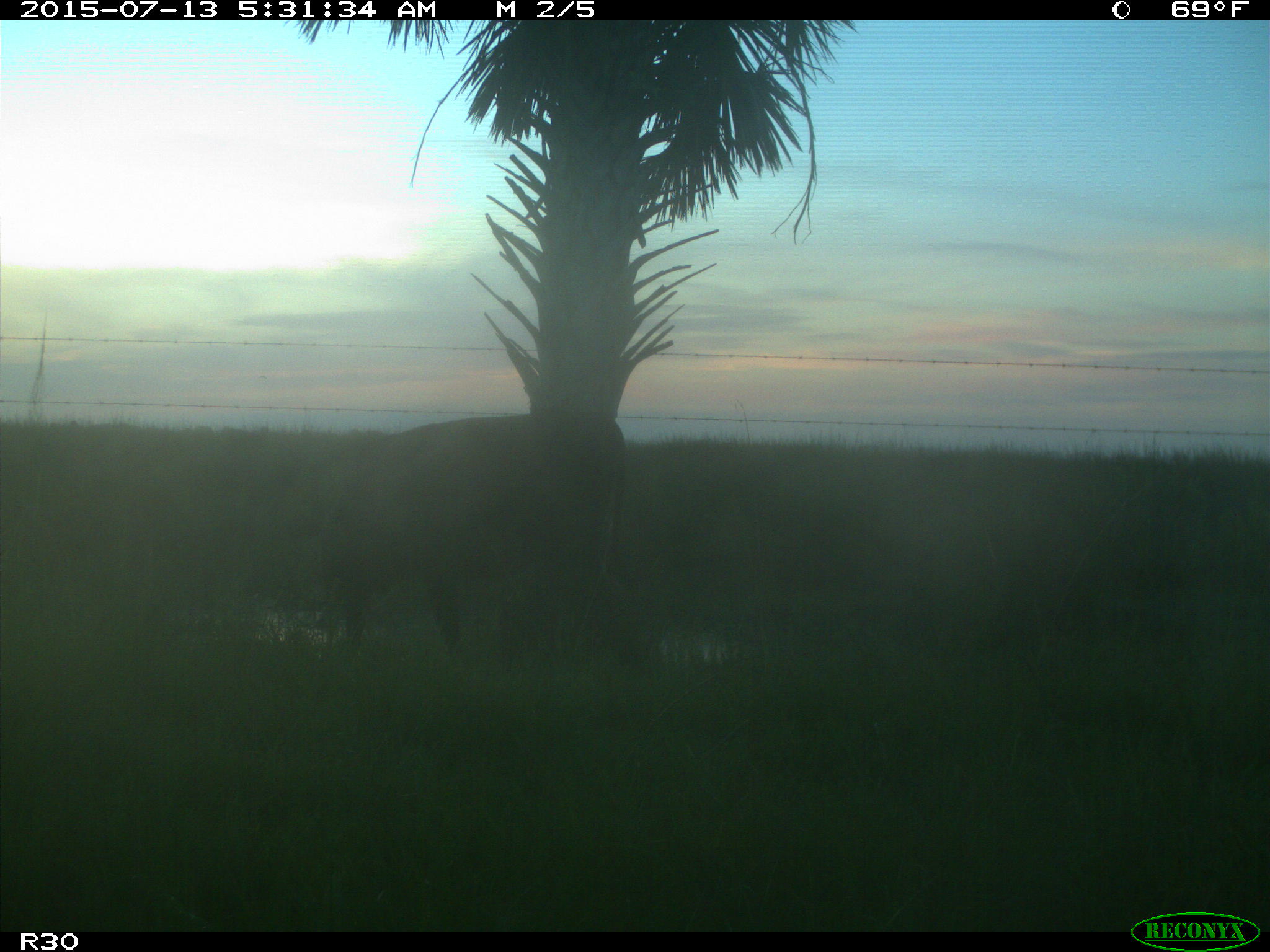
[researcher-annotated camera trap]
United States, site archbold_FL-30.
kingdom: Animalia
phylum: Chordata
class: Mammalia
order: Artiodactyla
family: Bovidae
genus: Bos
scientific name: Bos taurus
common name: domestic cow